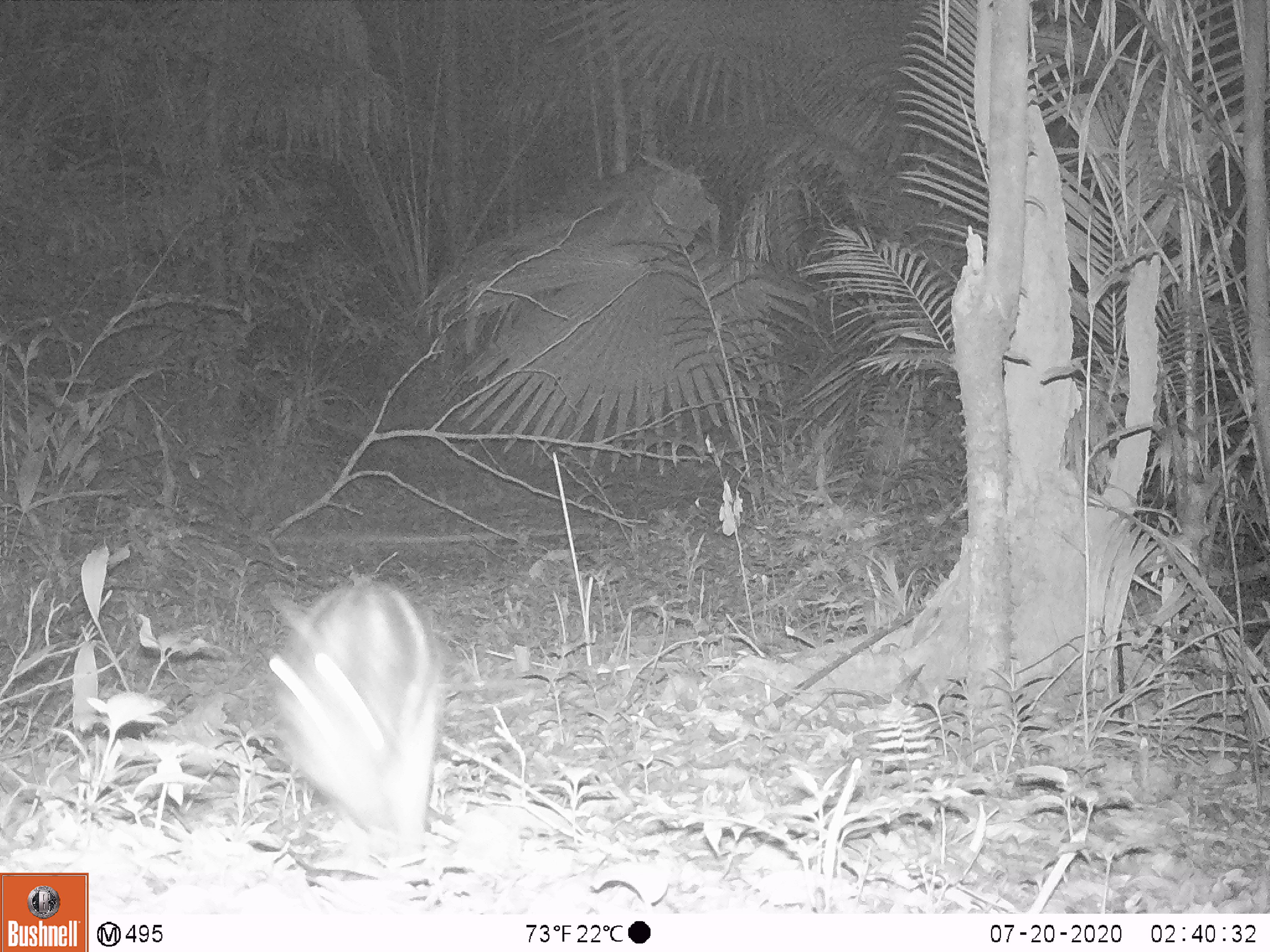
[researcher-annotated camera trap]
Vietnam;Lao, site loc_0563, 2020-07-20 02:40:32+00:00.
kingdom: Animalia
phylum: Chordata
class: Mammalia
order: Lagomorpha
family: Leporidae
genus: Nesolagus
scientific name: Nesolagus timminsi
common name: annamite striped rabbit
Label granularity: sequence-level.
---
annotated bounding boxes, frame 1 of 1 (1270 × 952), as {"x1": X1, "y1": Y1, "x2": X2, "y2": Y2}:
annamite striped rabbit: {"x1": 260, "y1": 580, "x2": 443, "y2": 851}